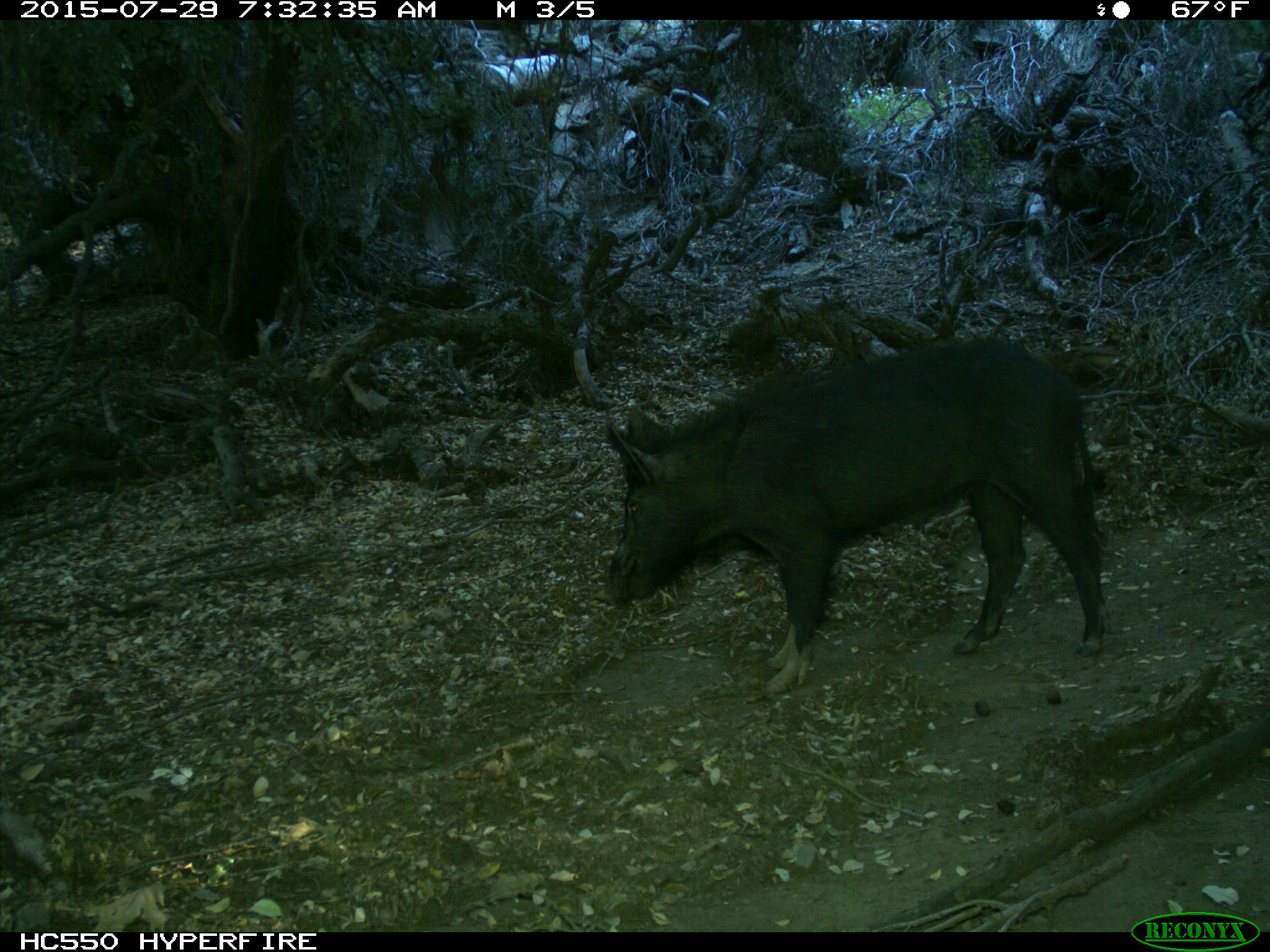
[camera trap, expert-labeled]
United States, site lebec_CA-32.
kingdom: Animalia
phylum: Chordata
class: Mammalia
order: Artiodactyla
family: Suidae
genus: Sus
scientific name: Sus scrofa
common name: wild boar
Sus scrofa (wild boar).